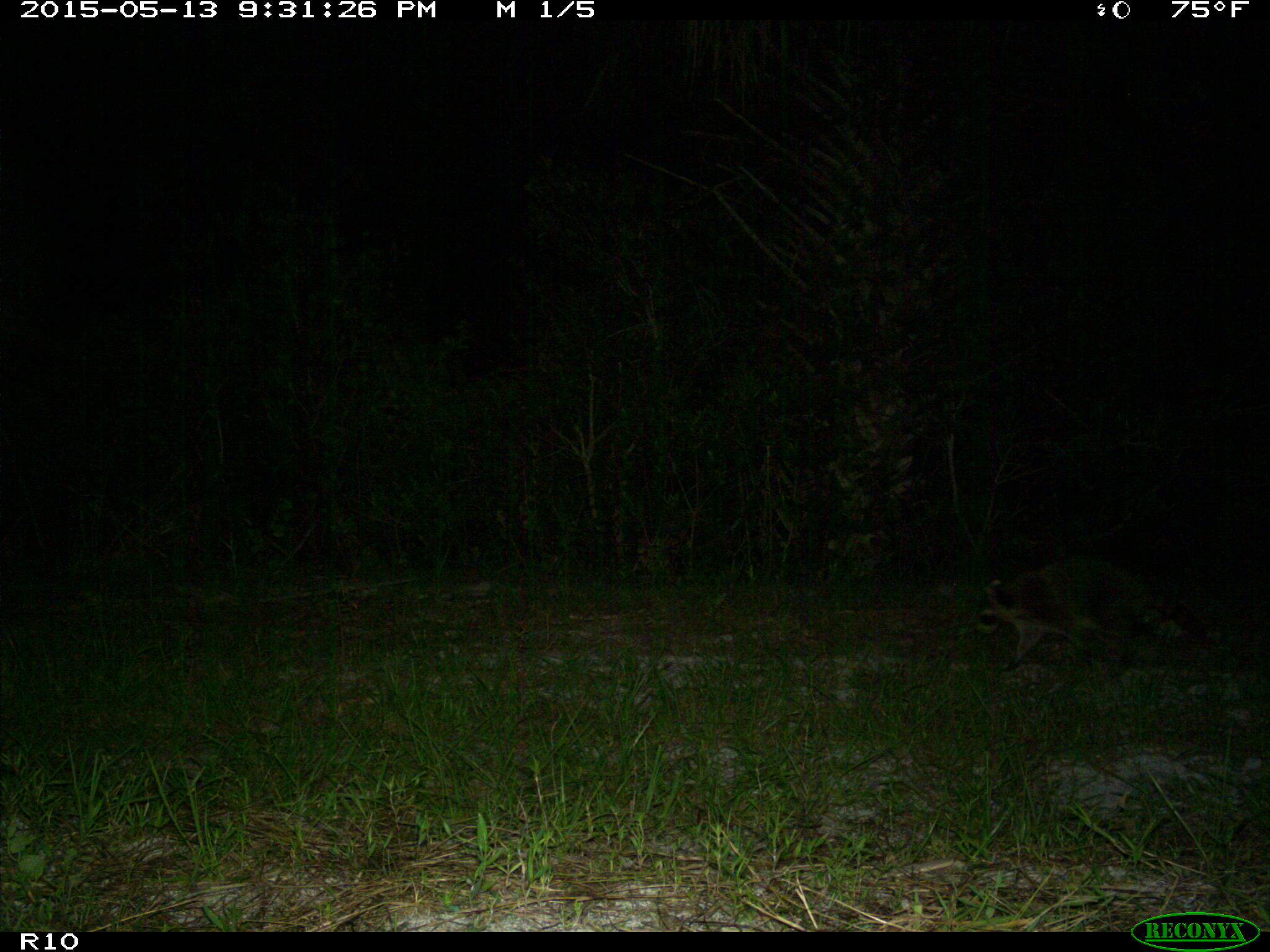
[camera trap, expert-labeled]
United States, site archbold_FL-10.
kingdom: Animalia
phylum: Chordata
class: Mammalia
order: Carnivora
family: Procyonidae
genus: Procyon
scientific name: Procyon lotor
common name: common raccoon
Procyon lotor (common raccoon).